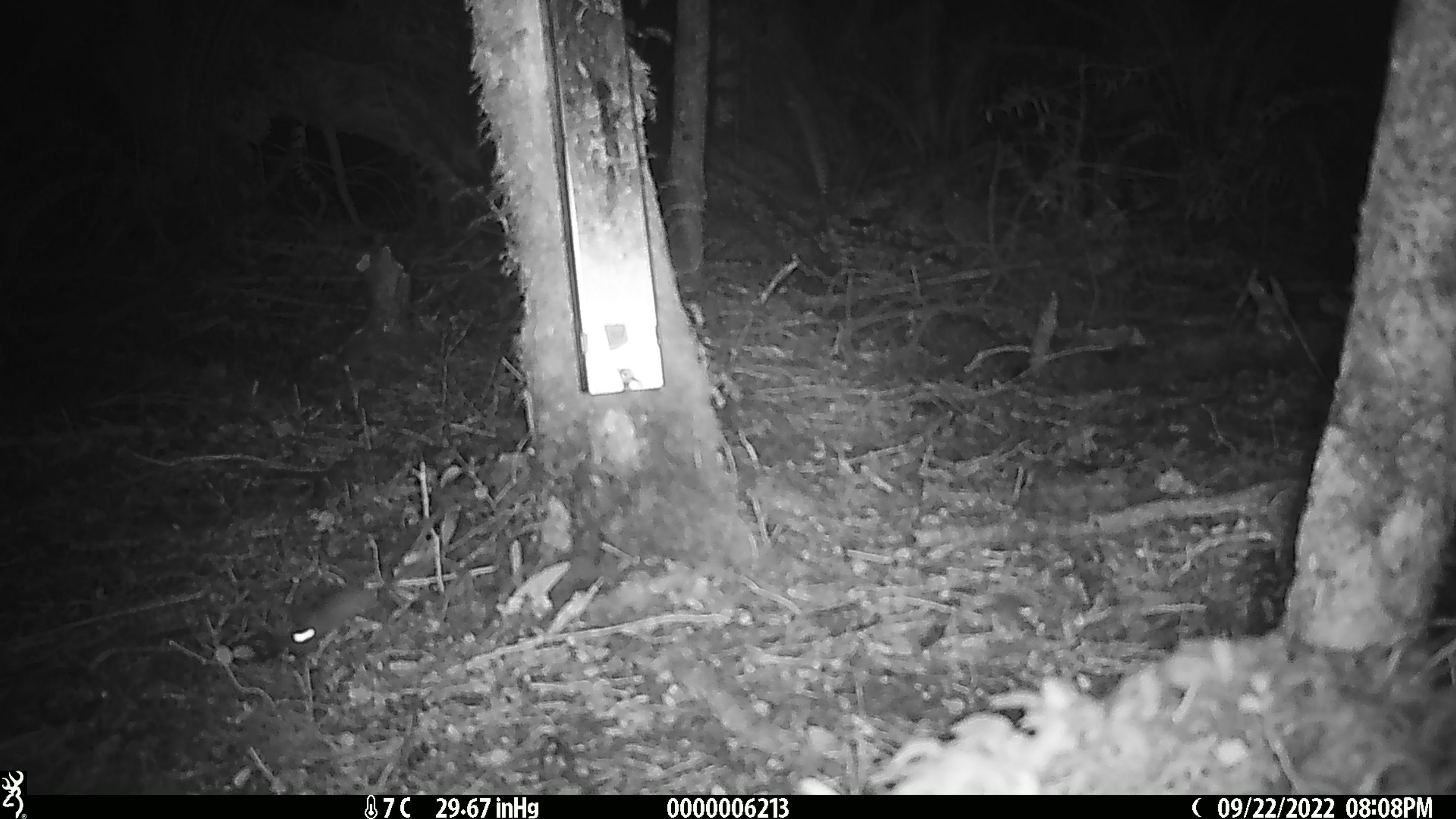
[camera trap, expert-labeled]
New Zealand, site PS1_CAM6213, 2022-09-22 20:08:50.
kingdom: Animalia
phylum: Chordata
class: Mammalia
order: Rodentia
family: Muridae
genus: Mus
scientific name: Mus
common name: mouse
Mouse (Mus).